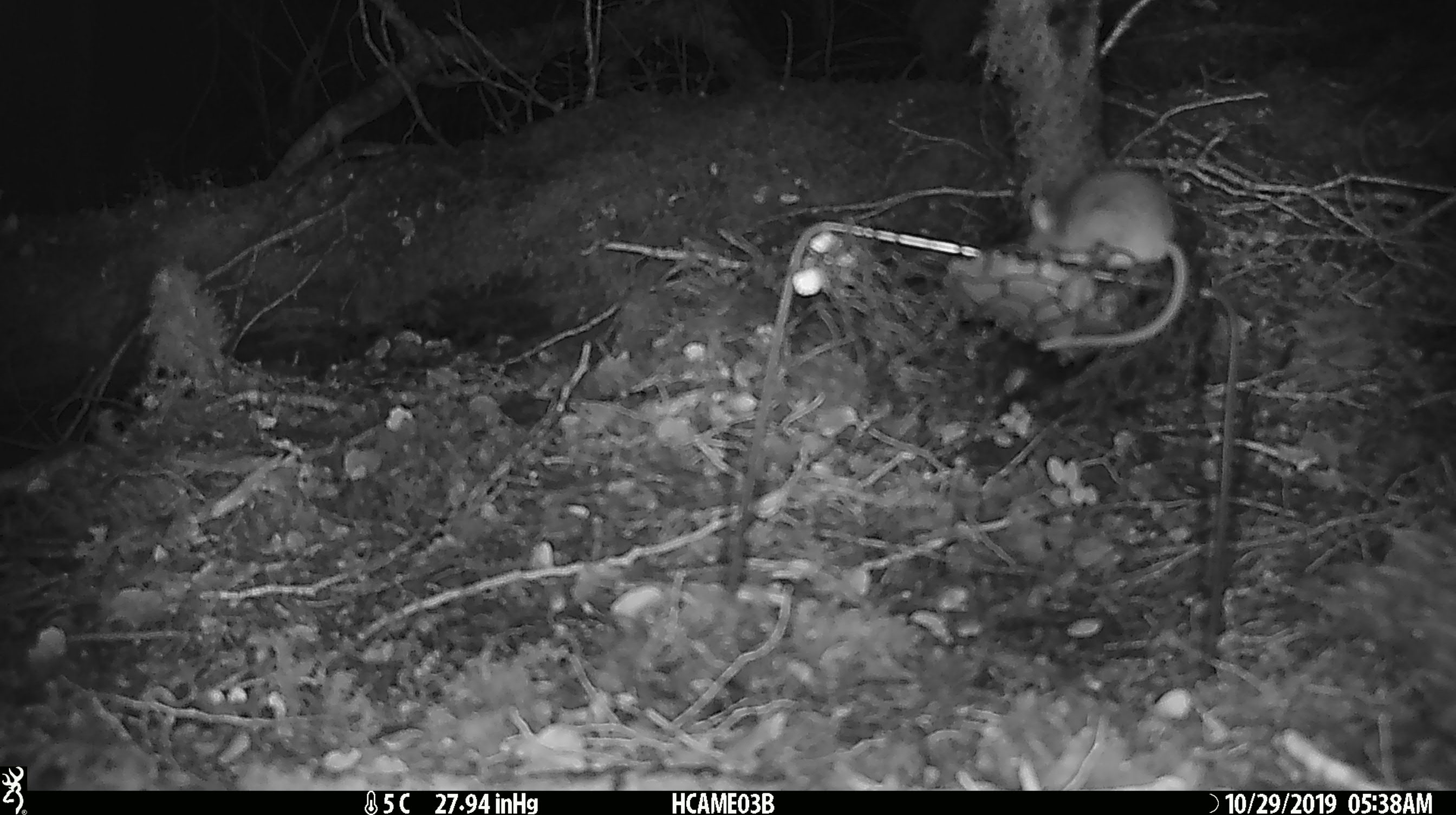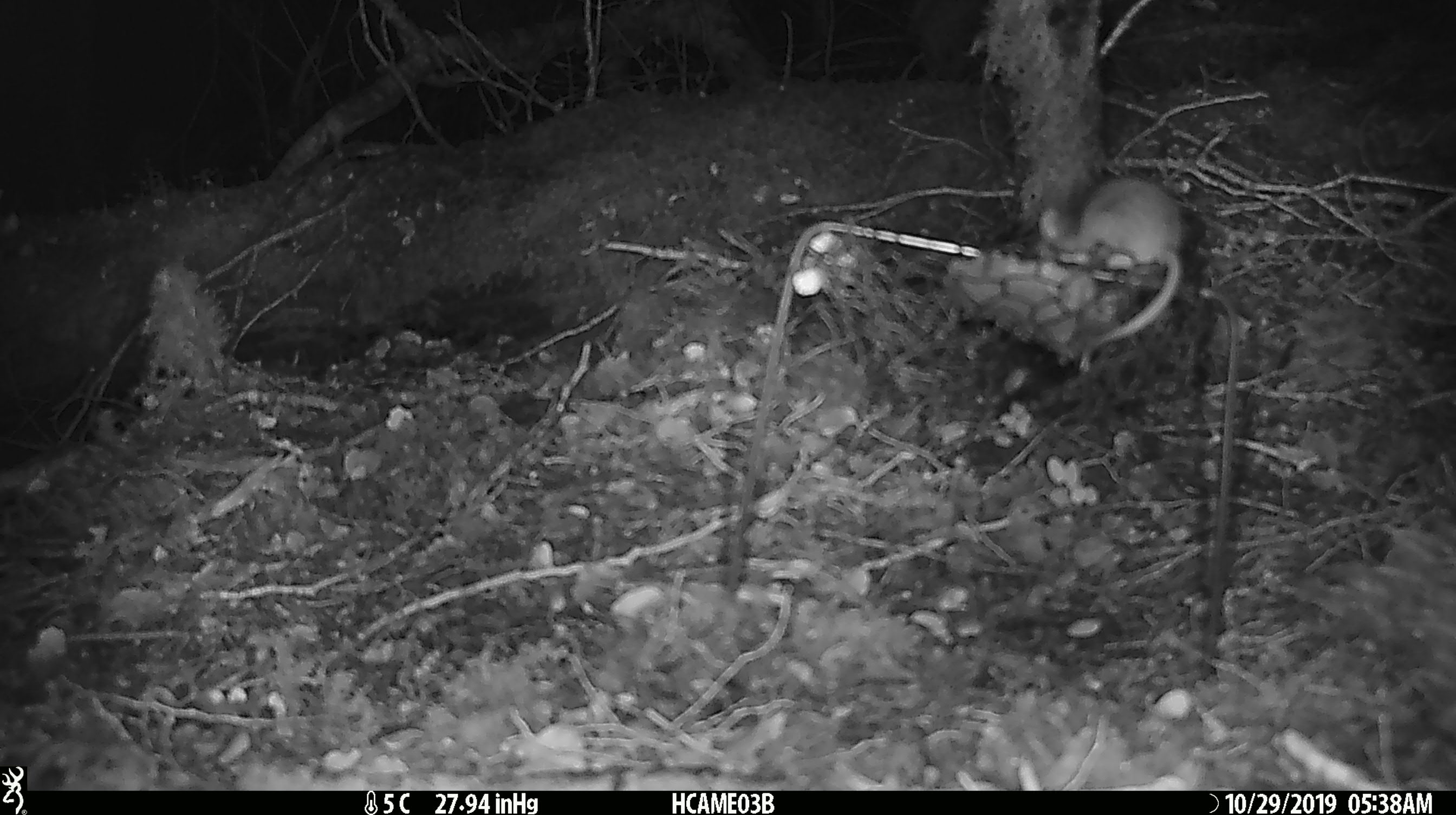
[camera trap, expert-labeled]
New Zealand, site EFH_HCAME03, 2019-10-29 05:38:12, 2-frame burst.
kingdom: Animalia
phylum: Chordata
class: Mammalia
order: Rodentia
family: Muridae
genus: Mus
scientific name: Mus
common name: mouse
Mouse (Mus).